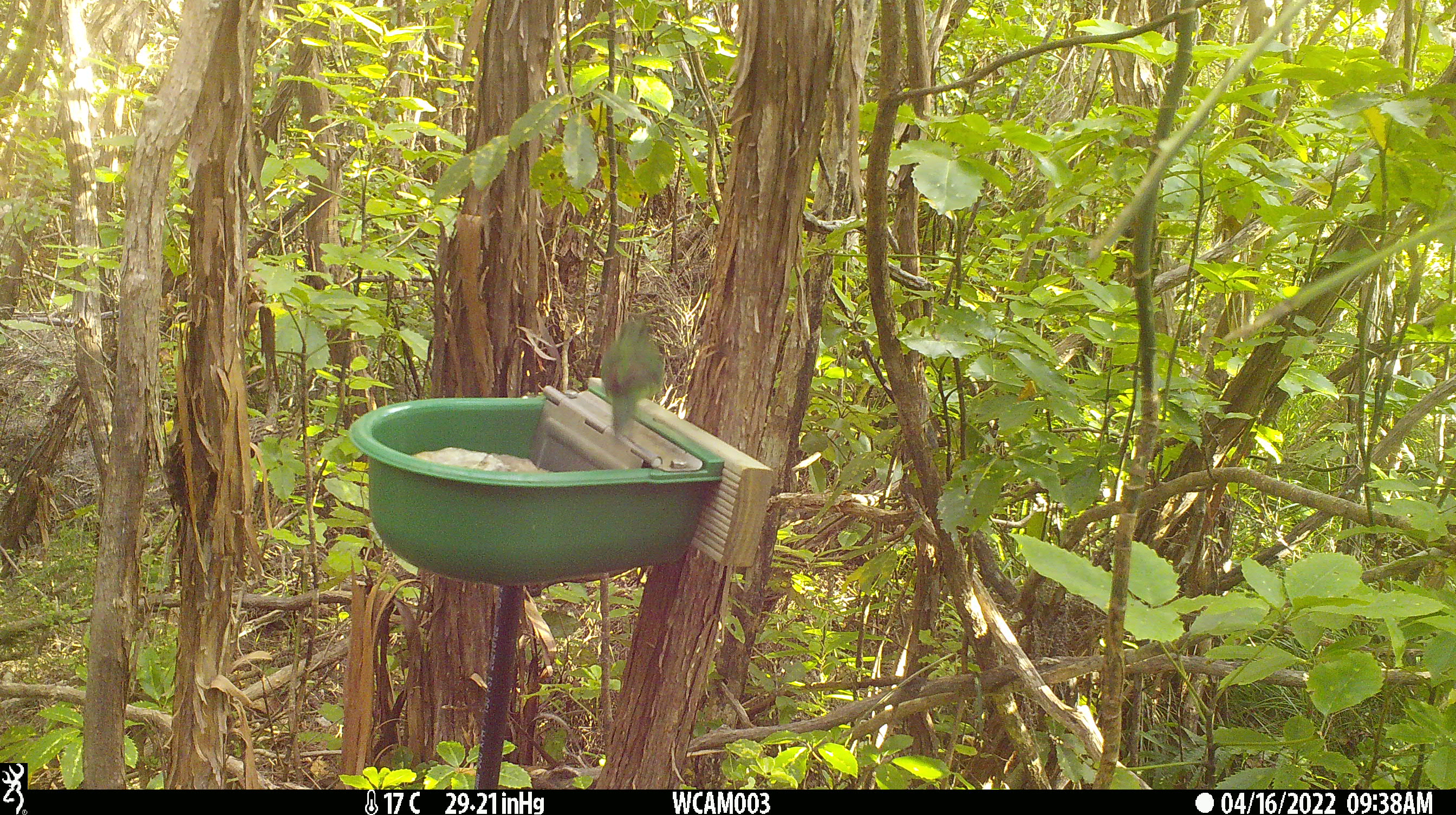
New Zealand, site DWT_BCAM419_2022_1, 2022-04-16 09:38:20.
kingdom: Animalia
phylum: Chordata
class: Aves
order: Psittaciformes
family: Psittaculidae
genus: Cyanoramphus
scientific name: Cyanoramphus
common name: parakeet